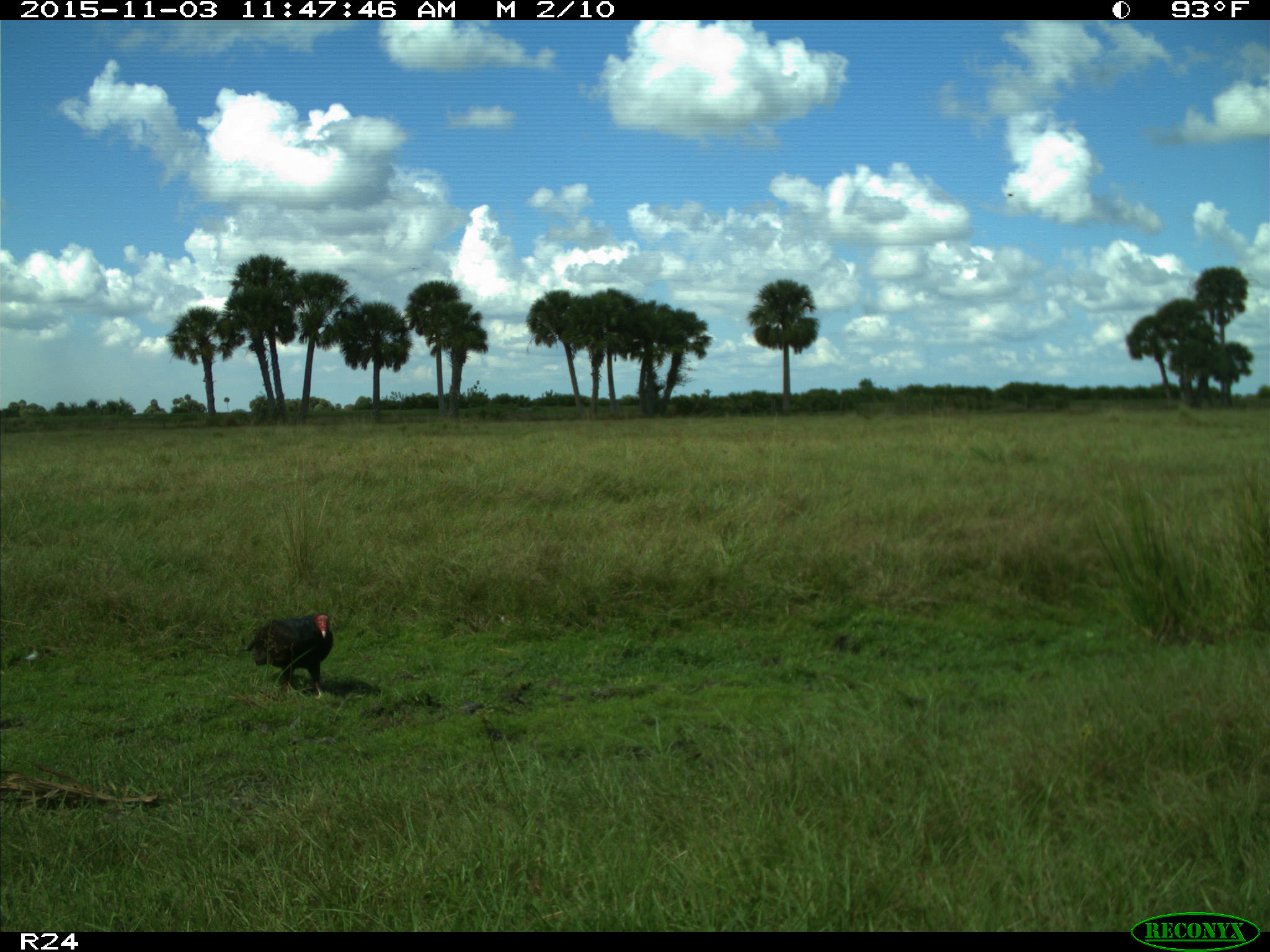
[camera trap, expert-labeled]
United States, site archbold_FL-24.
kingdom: Animalia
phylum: Chordata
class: Aves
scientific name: Aves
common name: birds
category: unidentified bird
Unidentified bird (birds) (Aves).